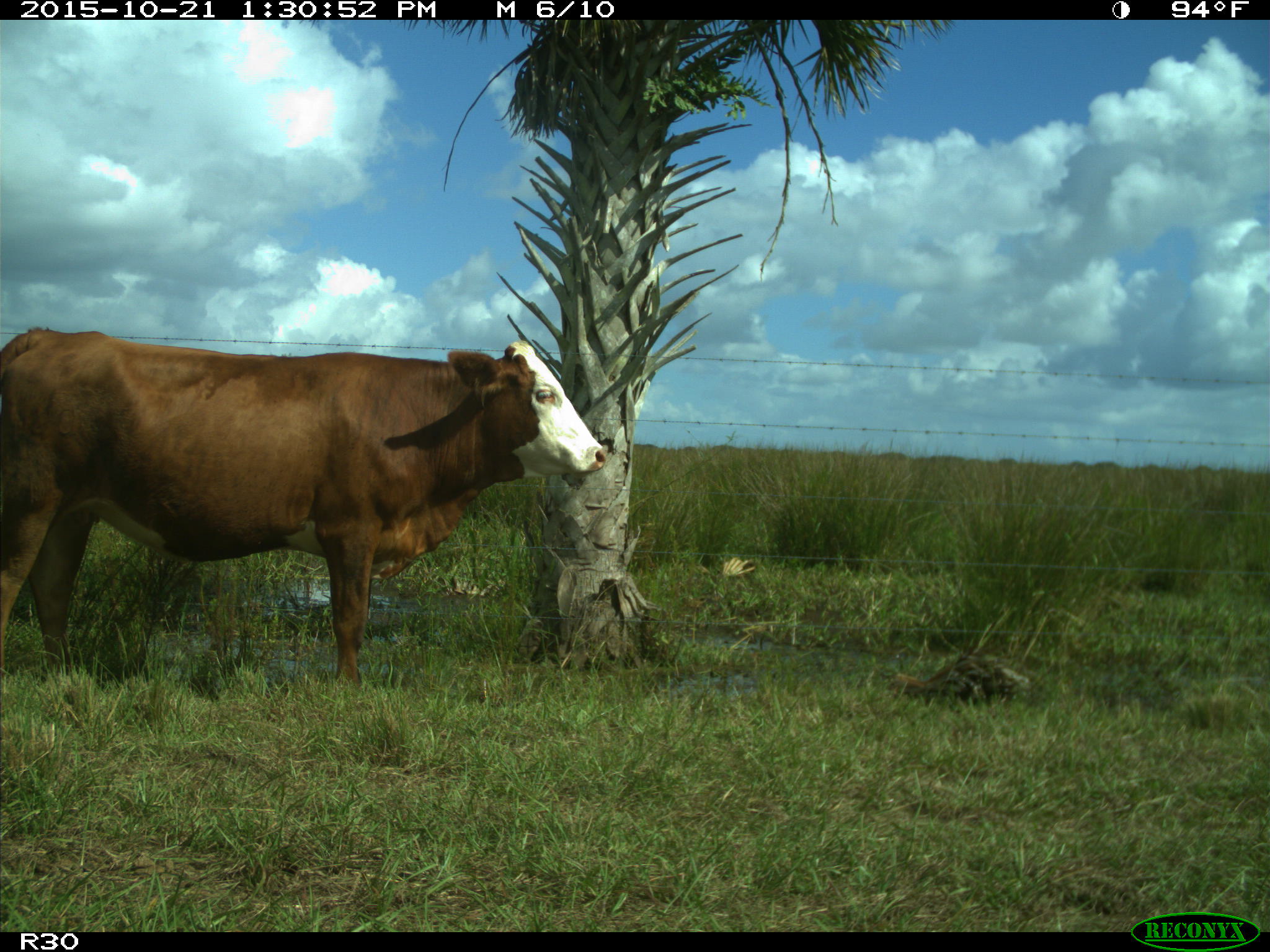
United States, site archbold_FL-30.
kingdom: Animalia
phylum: Chordata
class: Mammalia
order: Artiodactyla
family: Bovidae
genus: Bos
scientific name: Bos taurus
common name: domestic cow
Bos taurus (domestic cow).